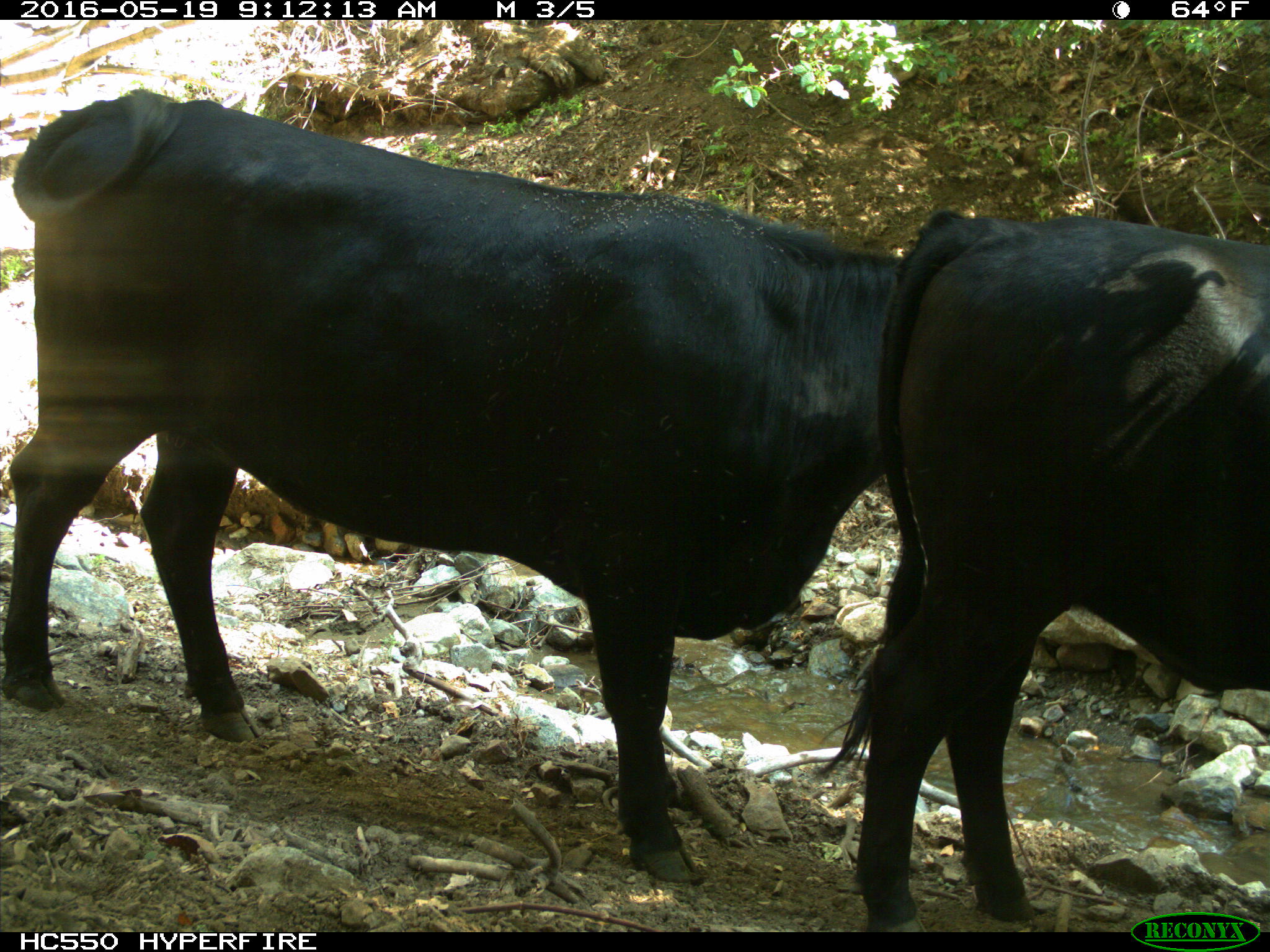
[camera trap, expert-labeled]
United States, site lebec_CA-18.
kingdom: Animalia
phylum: Chordata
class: Mammalia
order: Artiodactyla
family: Bovidae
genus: Bos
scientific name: Bos taurus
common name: domestic cow